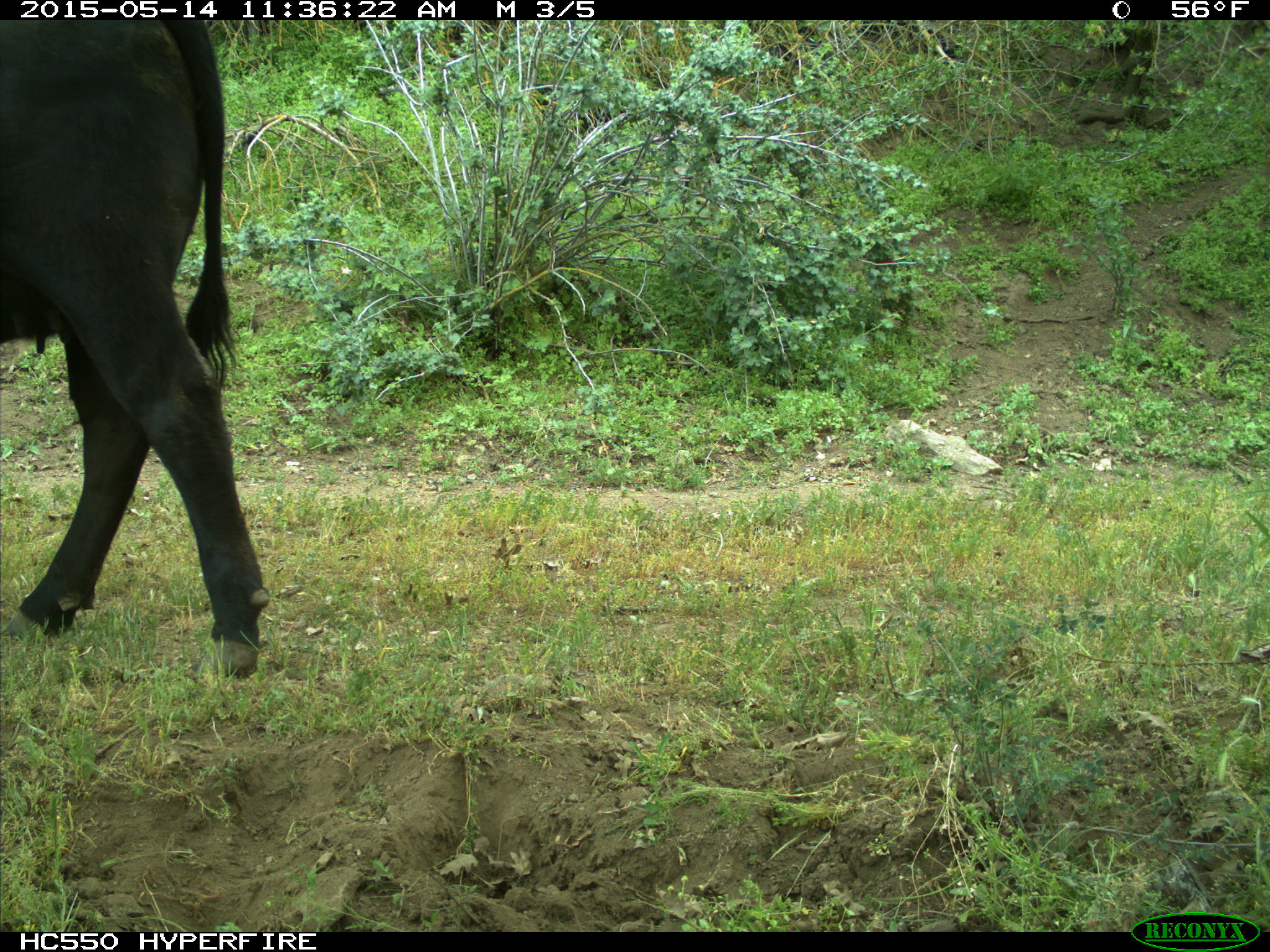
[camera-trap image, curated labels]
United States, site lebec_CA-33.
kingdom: Animalia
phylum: Chordata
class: Mammalia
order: Artiodactyla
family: Bovidae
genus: Bos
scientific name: Bos taurus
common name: domestic cow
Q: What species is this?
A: Bos taurus (domestic cow).